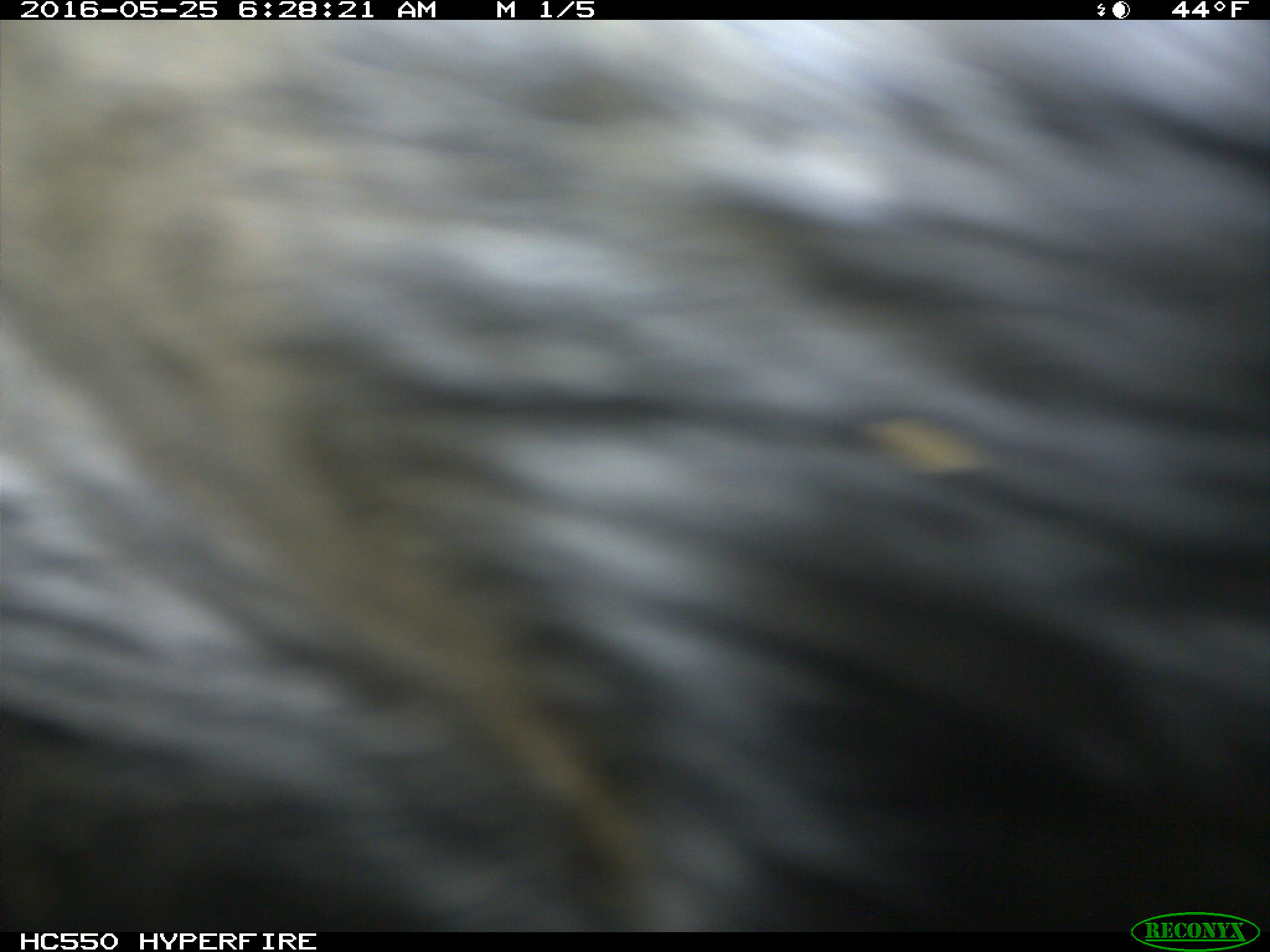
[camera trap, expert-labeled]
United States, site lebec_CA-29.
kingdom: Animalia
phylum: Chordata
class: Mammalia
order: Artiodactyla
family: Bovidae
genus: Bos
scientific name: Bos taurus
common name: domestic cow